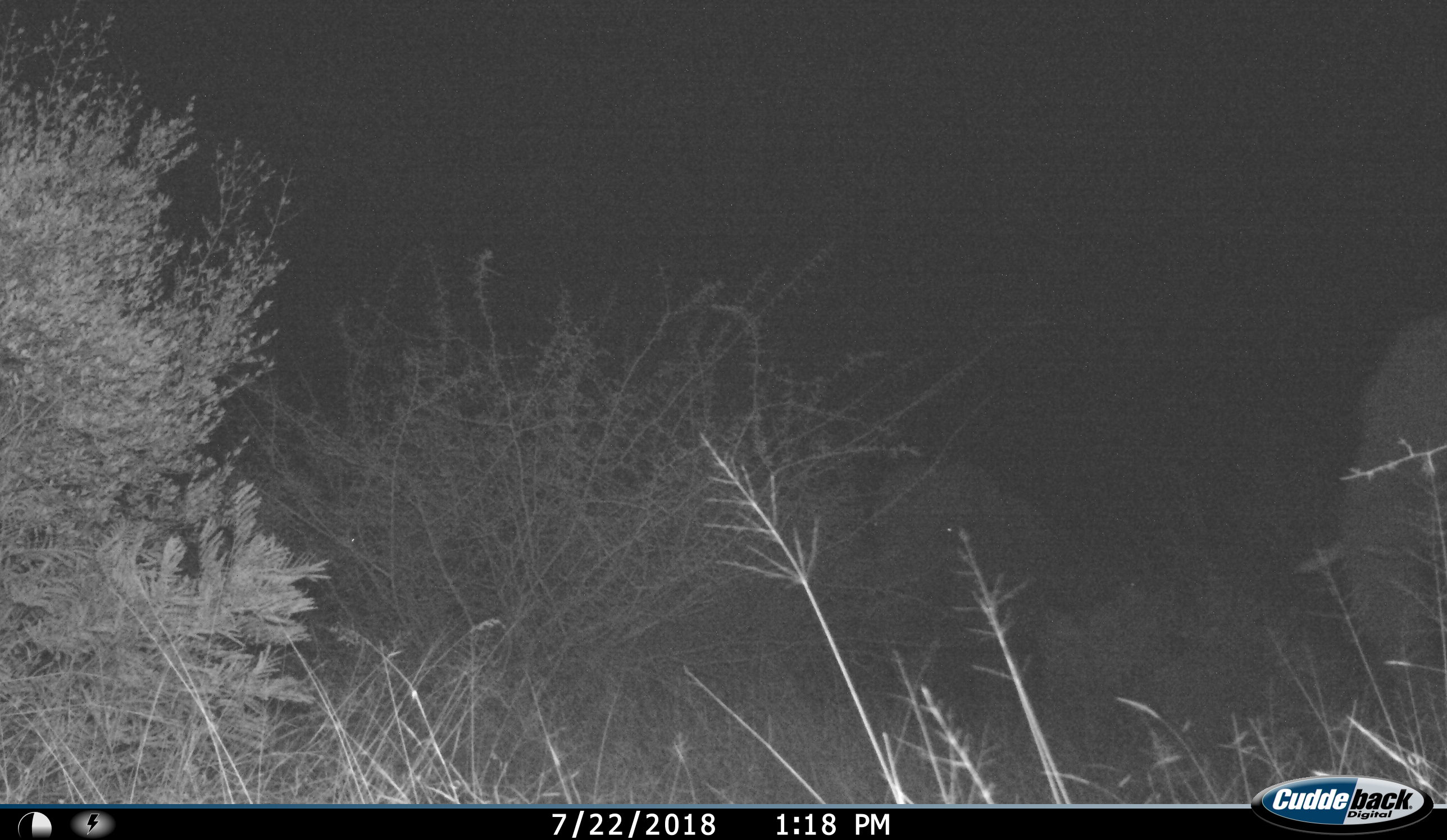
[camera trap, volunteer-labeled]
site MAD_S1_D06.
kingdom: Animalia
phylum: Chordata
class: Mammalia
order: Proboscidea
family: Elephantidae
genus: Loxodonta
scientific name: Loxodonta africana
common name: african bush elephant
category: elephant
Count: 2.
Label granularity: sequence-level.